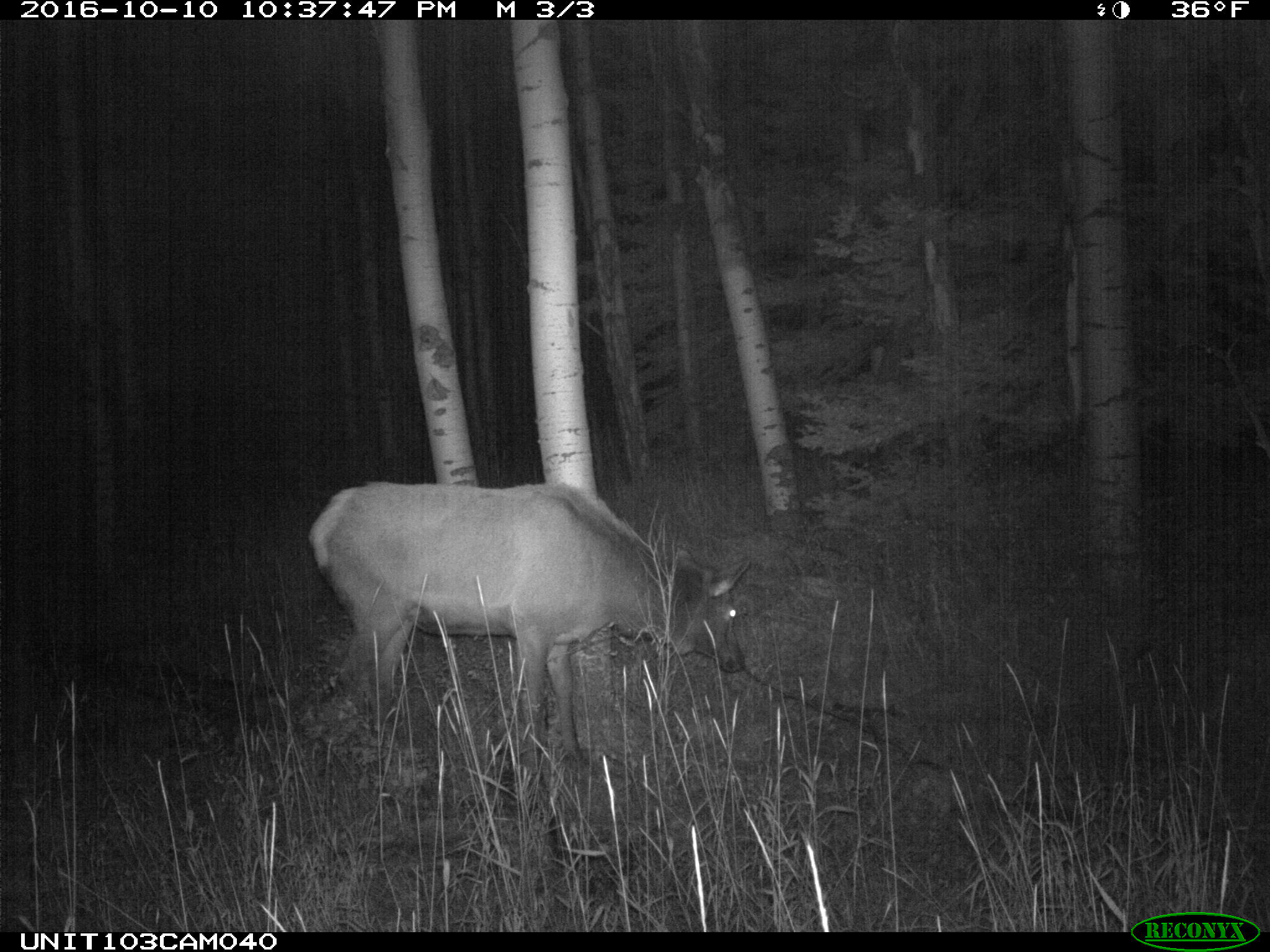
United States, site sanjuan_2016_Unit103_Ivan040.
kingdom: Animalia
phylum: Chordata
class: Mammalia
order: Artiodactyla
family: Cervidae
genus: Cervus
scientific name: Cervus elaphus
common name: red deer